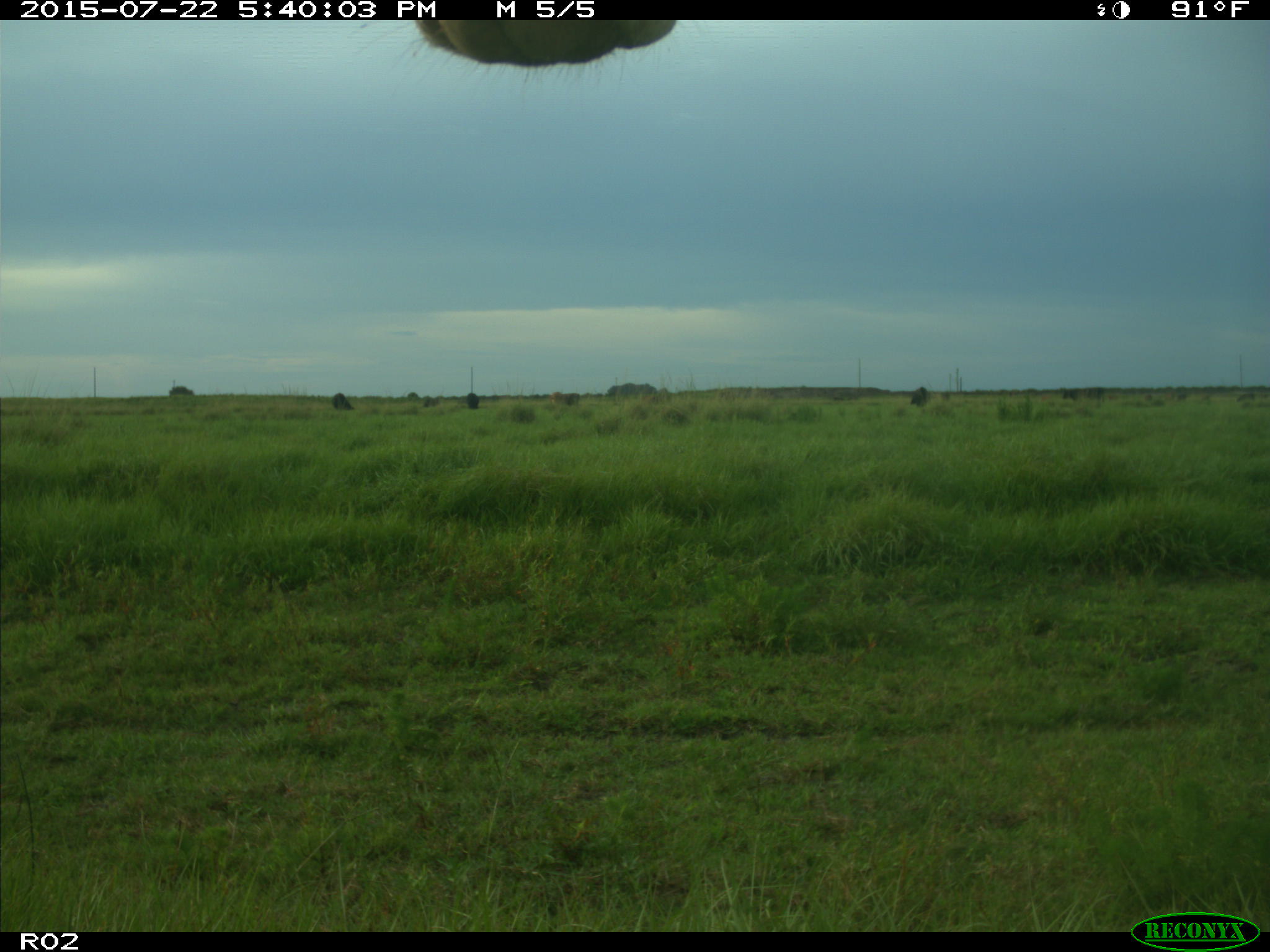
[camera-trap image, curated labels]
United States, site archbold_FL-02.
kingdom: Animalia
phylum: Chordata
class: Mammalia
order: Artiodactyla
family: Bovidae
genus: Bos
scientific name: Bos taurus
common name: domestic cow